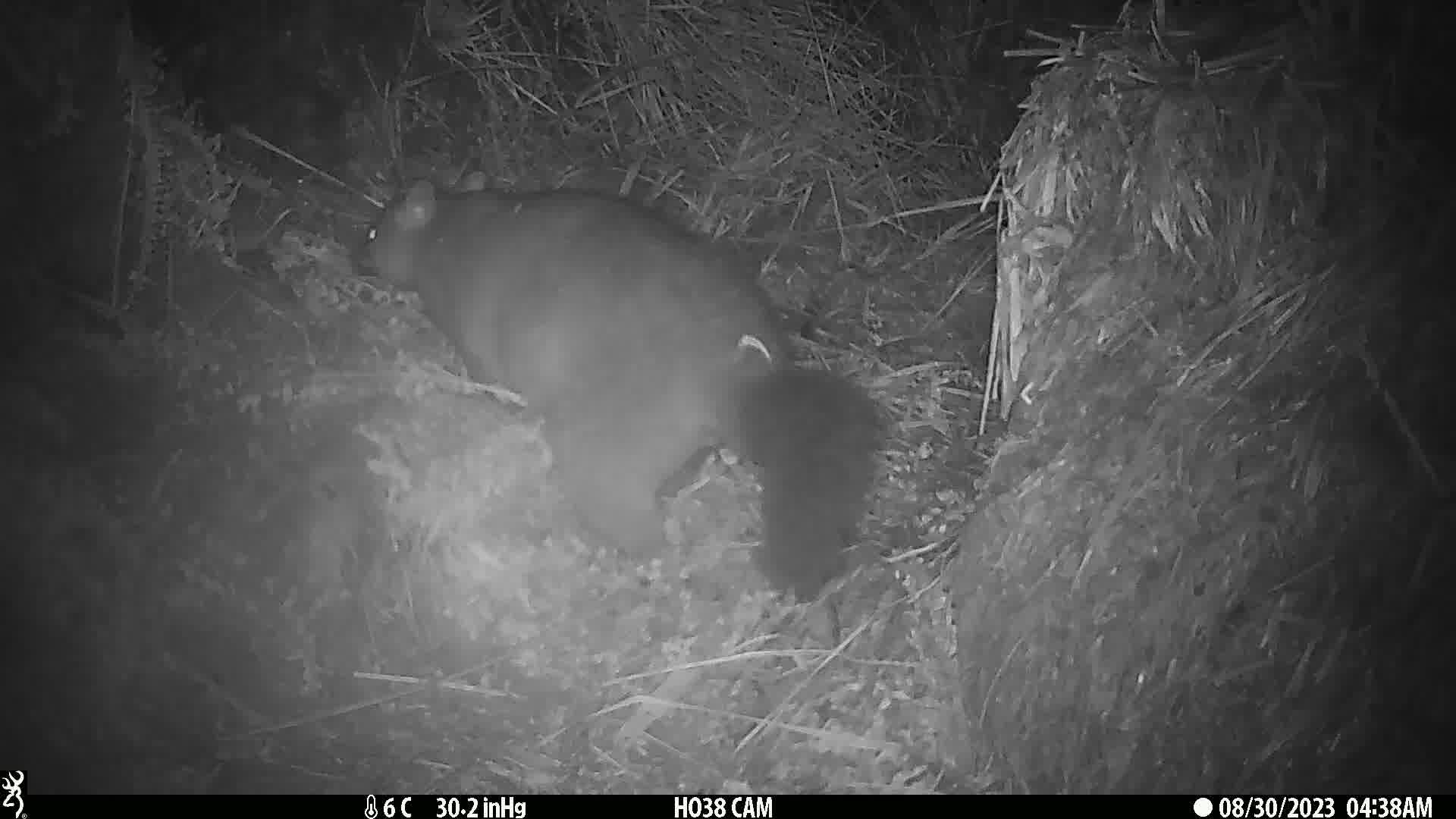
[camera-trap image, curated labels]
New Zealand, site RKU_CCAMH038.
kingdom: Animalia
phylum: Chordata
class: Mammalia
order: Diprotodontia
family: Phalangeridae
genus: Trichosurus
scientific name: Trichosurus vulpecula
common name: common brushtail possum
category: possum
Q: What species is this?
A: Possum (common brushtail possum) (Trichosurus vulpecula).